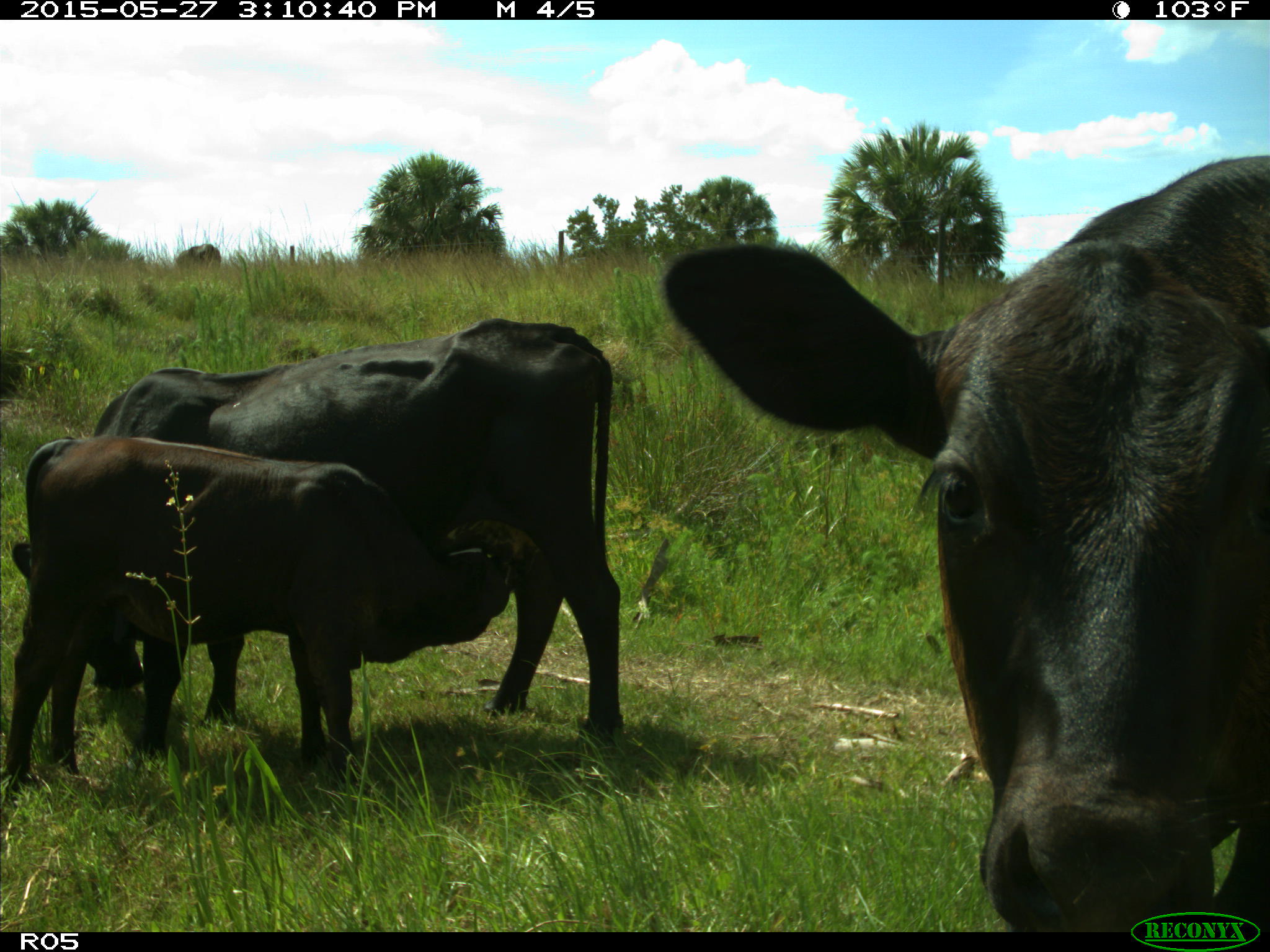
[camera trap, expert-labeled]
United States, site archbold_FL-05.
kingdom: Animalia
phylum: Chordata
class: Mammalia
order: Artiodactyla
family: Bovidae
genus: Bos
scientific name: Bos taurus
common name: domestic cow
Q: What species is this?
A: Bos taurus (domestic cow).